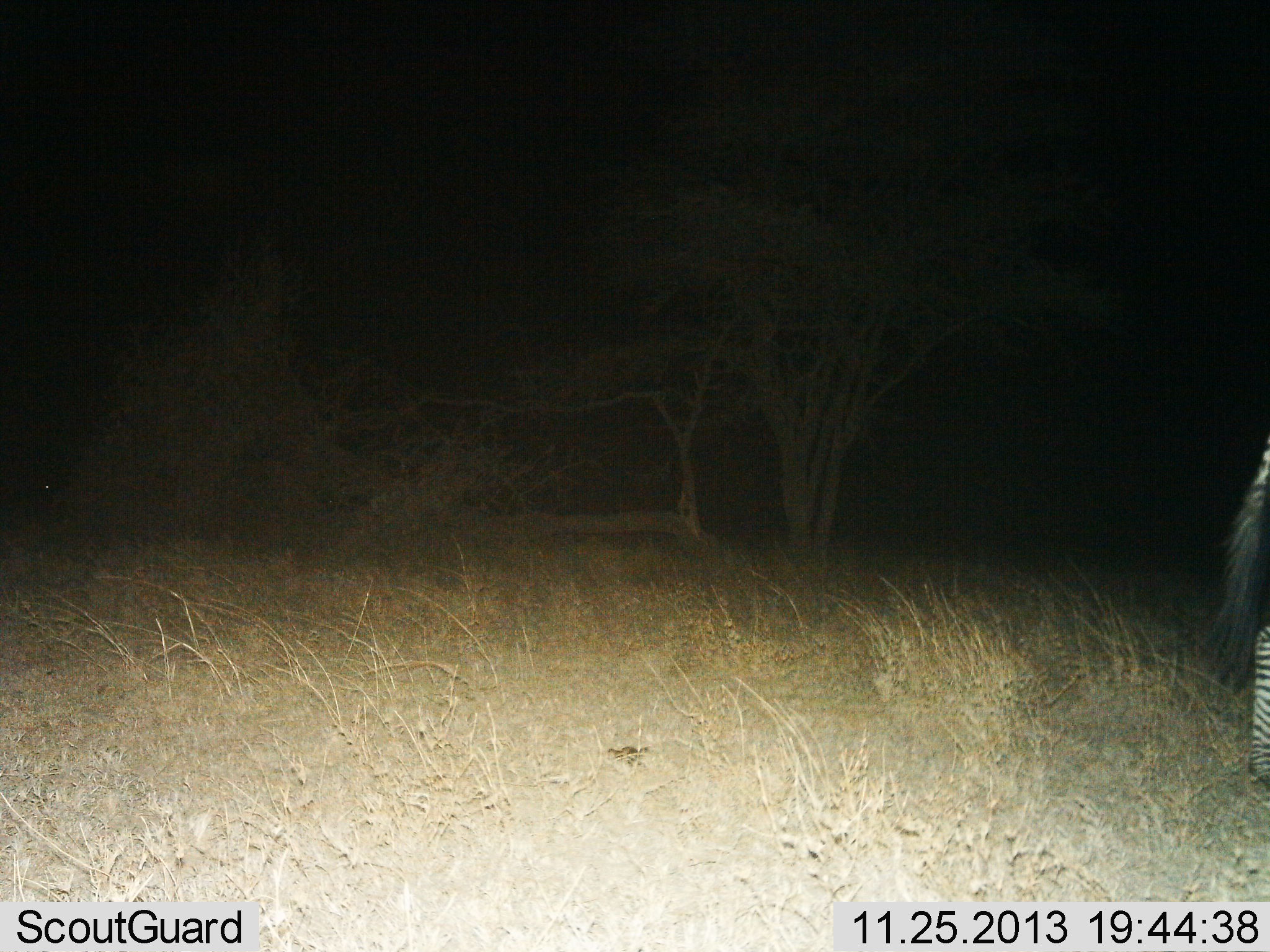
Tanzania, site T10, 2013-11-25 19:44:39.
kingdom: Animalia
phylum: Chordata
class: Mammalia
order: Perissodactyla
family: Equidae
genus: Equus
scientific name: Equus quagga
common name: plains zebra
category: zebra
Zebra (plains zebra) (Equus quagga), count 1. Behavior (volunteer vote fractions): standing 60%, resting 0%, moving 40%, interacting 0%. Young present (vote fraction): 0%. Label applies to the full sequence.